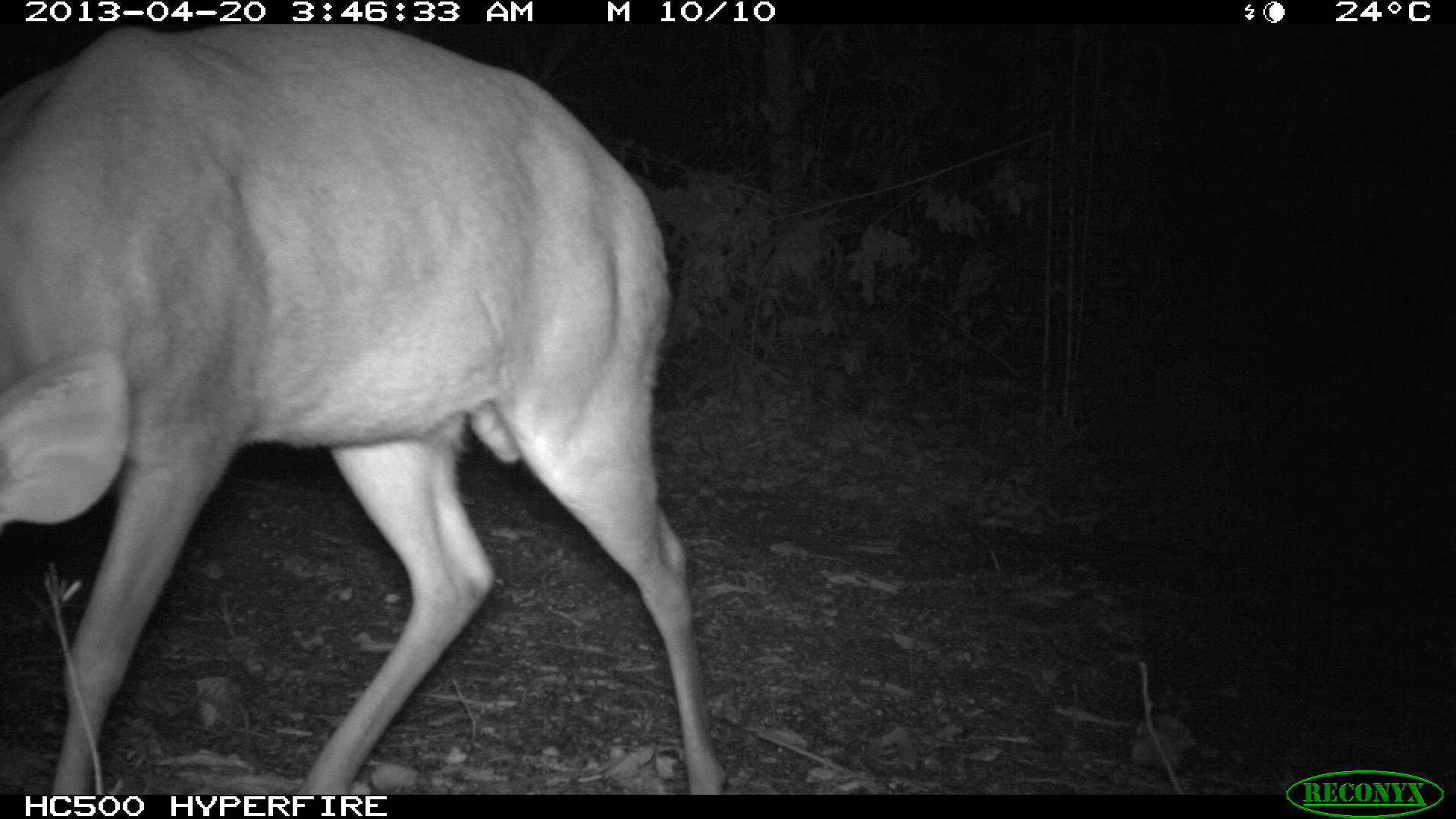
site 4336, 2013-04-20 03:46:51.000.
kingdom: Animalia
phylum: Chordata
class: Mammalia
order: Artiodactyla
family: Cervidae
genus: Mazama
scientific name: Mazama temama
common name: central american red brocket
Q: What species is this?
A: Mazama temama (central american red brocket).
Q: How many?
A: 1.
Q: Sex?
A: Male.